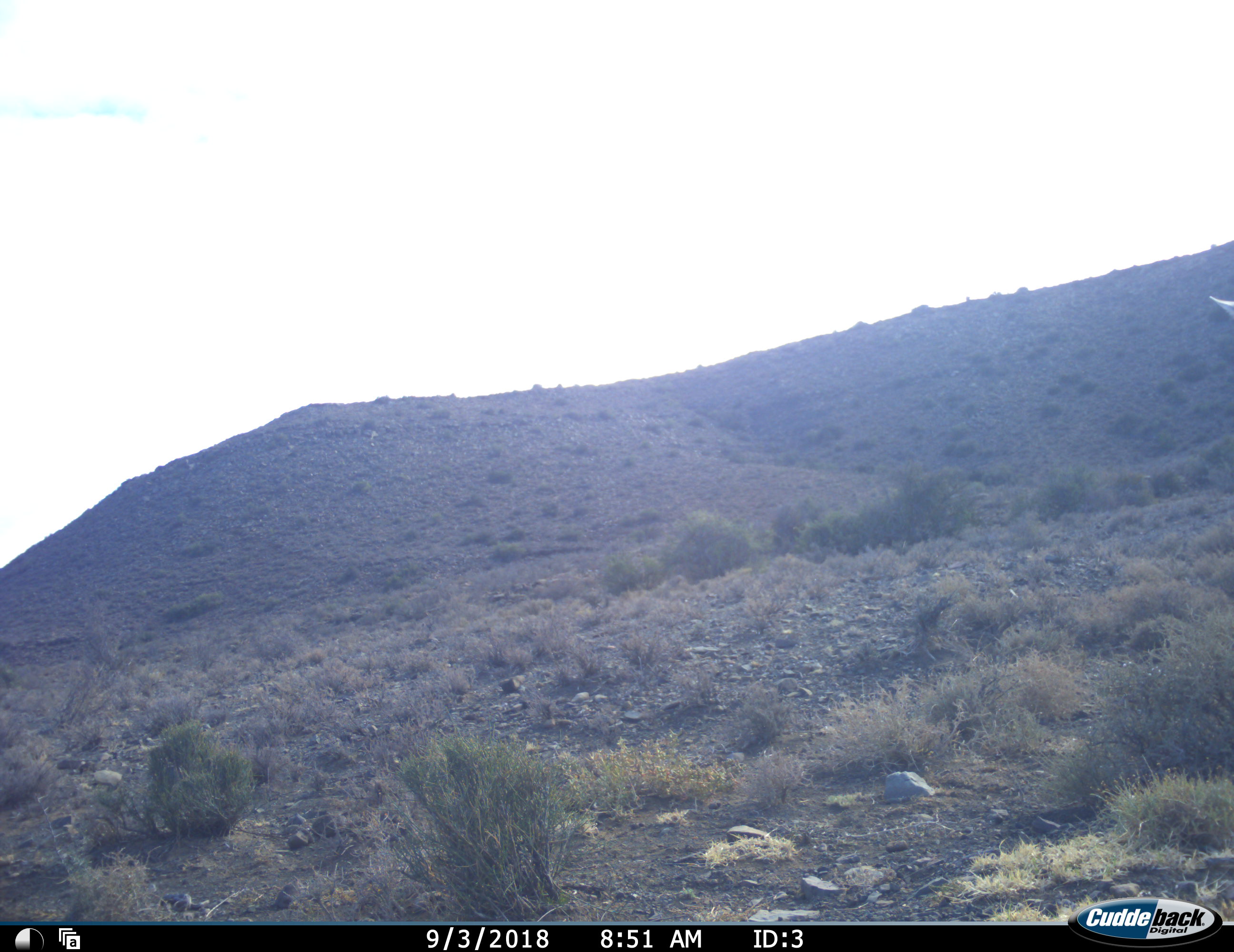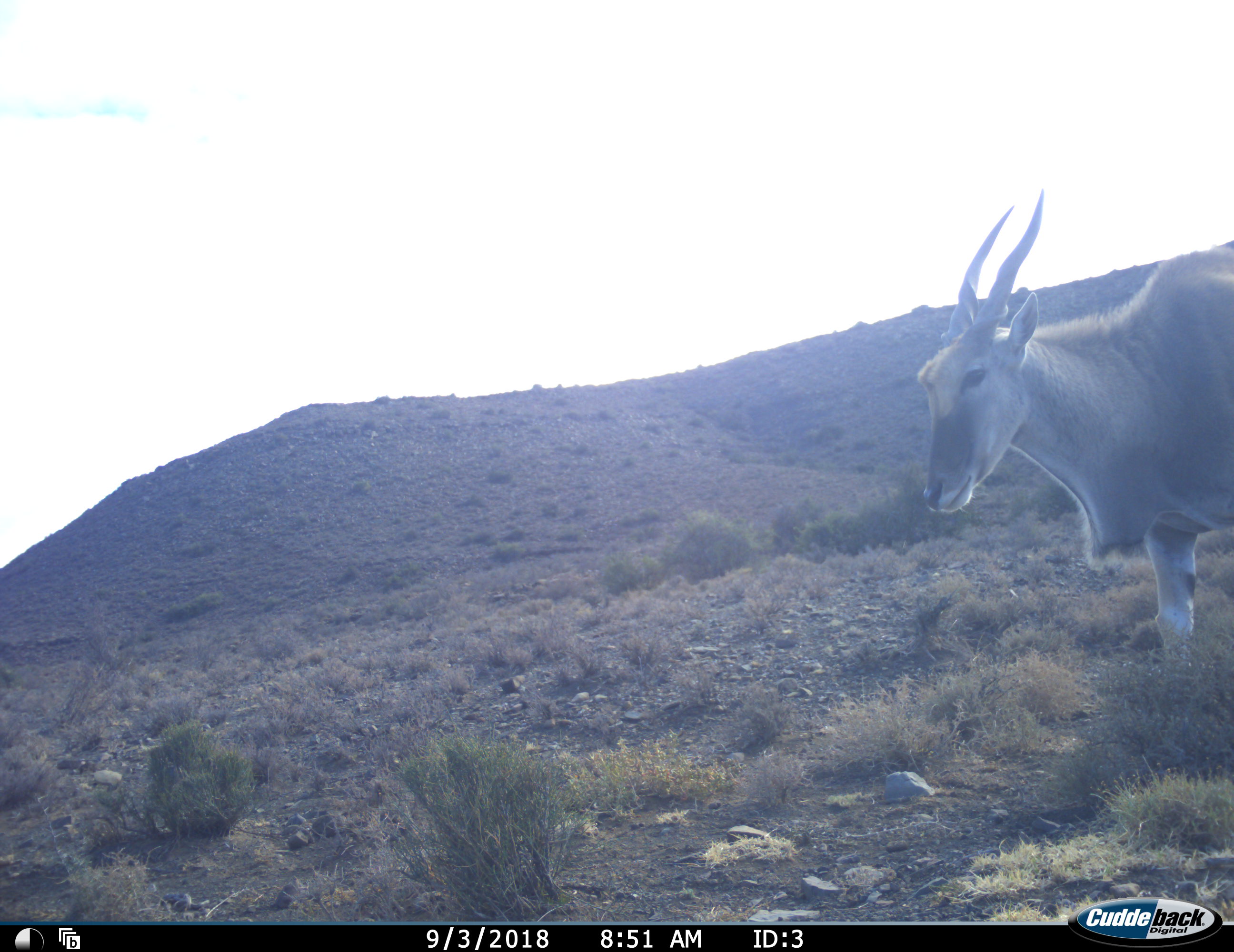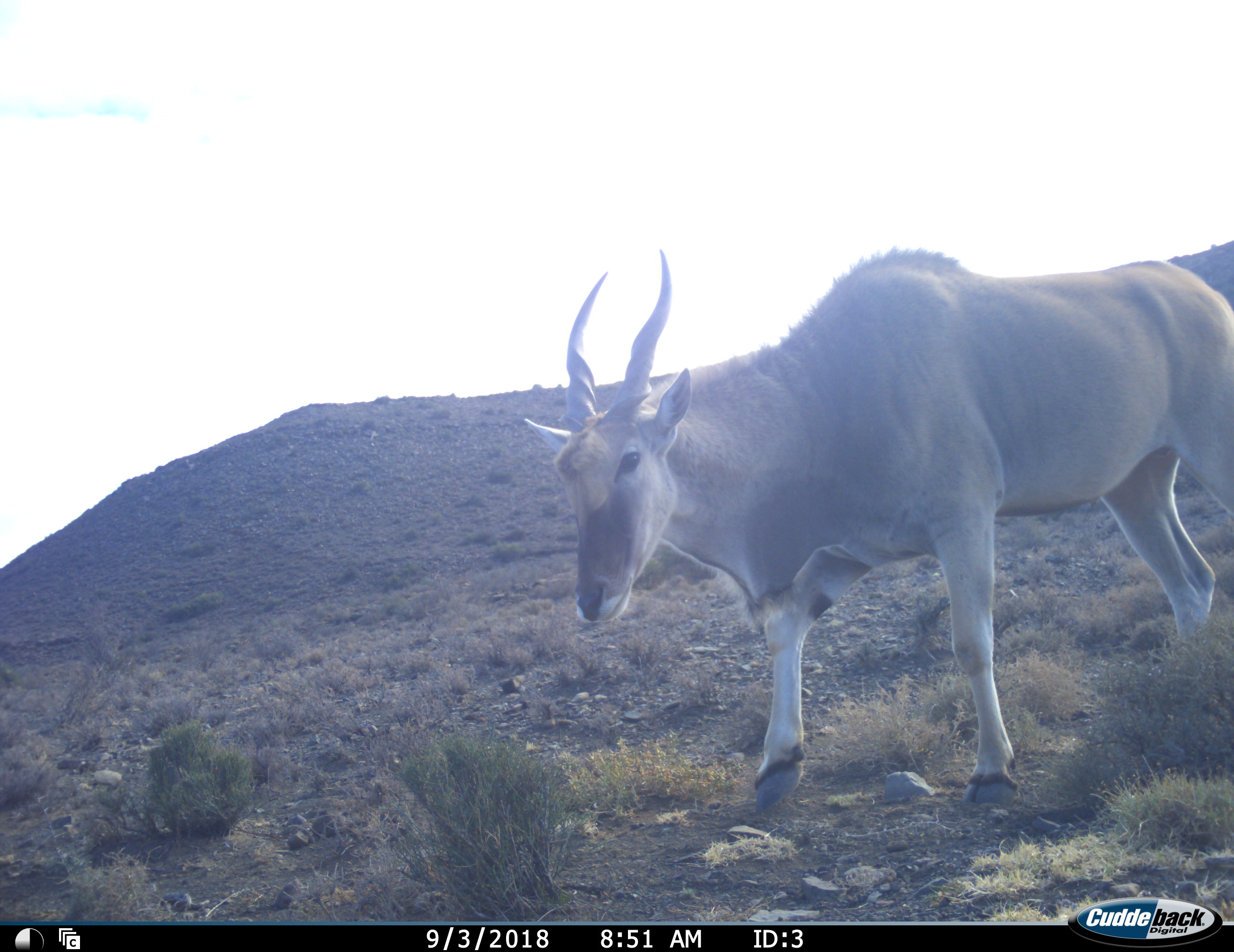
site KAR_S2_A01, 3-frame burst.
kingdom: Animalia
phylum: Chordata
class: Mammalia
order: Artiodactyla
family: Bovidae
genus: Tragelaphus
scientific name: Tragelaphus oryx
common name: eland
Eland (Tragelaphus oryx), count 1. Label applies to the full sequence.